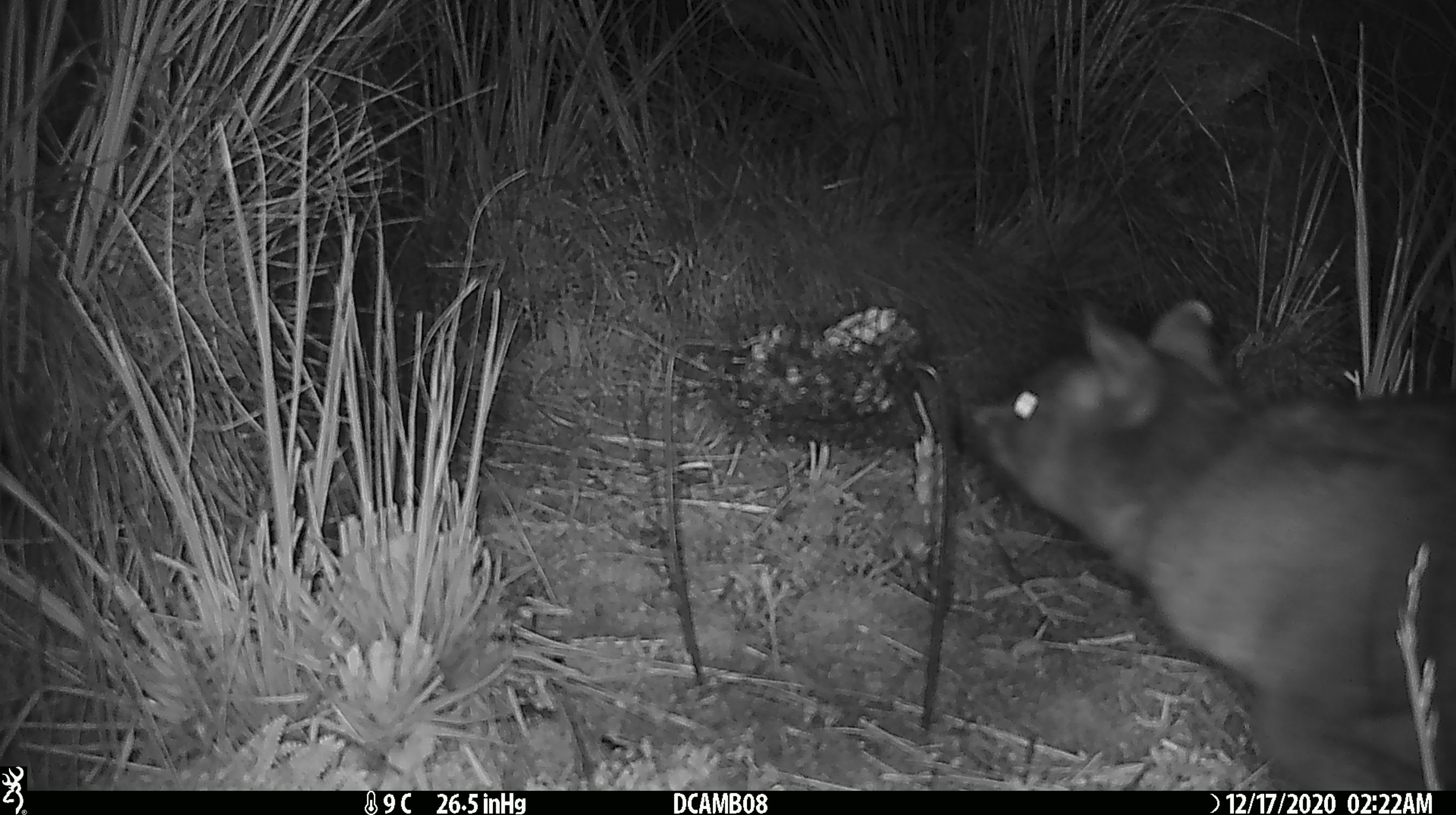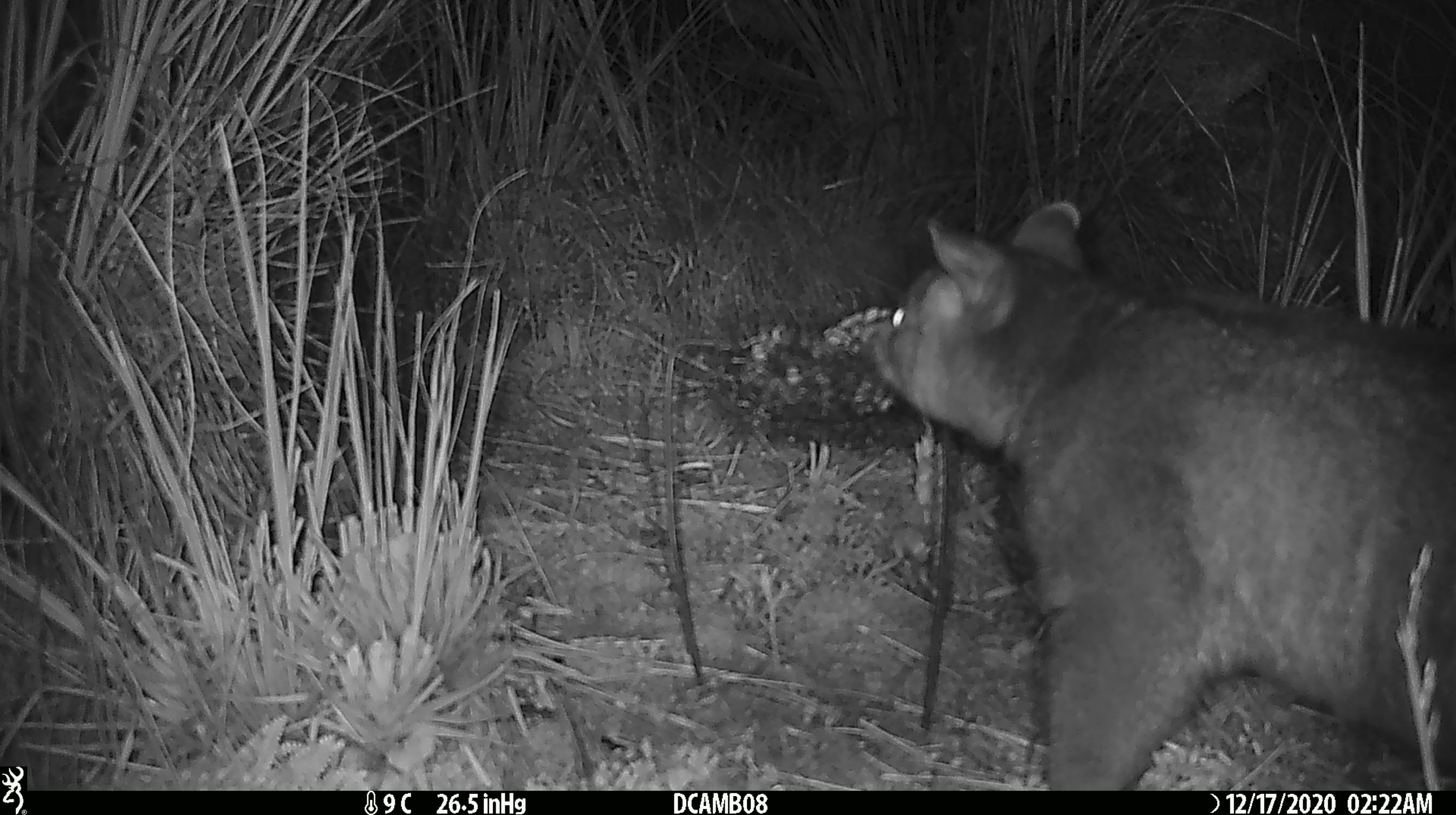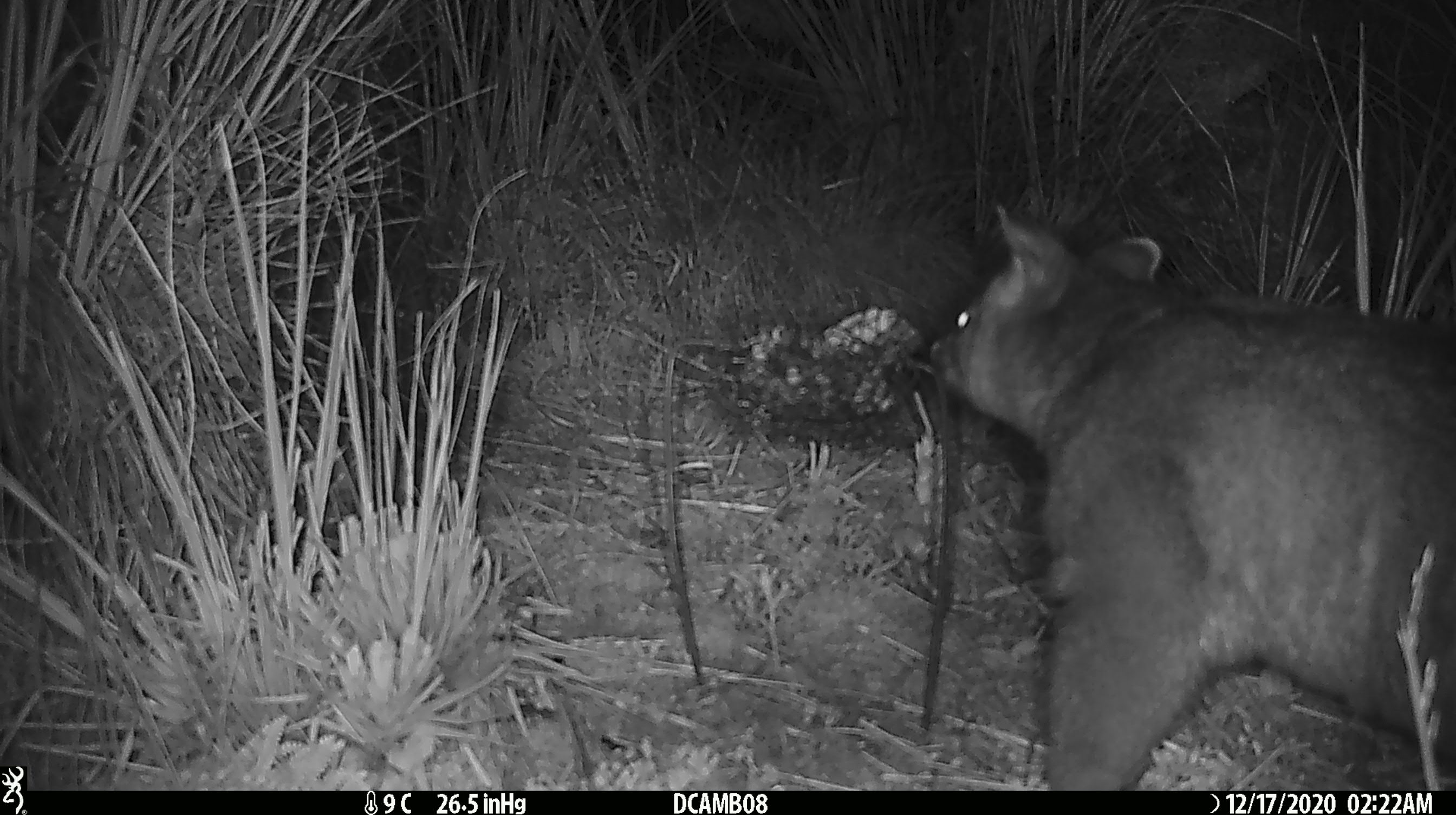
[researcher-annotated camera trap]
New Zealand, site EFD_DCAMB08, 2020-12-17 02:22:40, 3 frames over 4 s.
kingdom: Animalia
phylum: Chordata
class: Mammalia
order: Diprotodontia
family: Phalangeridae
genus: Trichosurus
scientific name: Trichosurus vulpecula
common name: common brushtail possum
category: possum